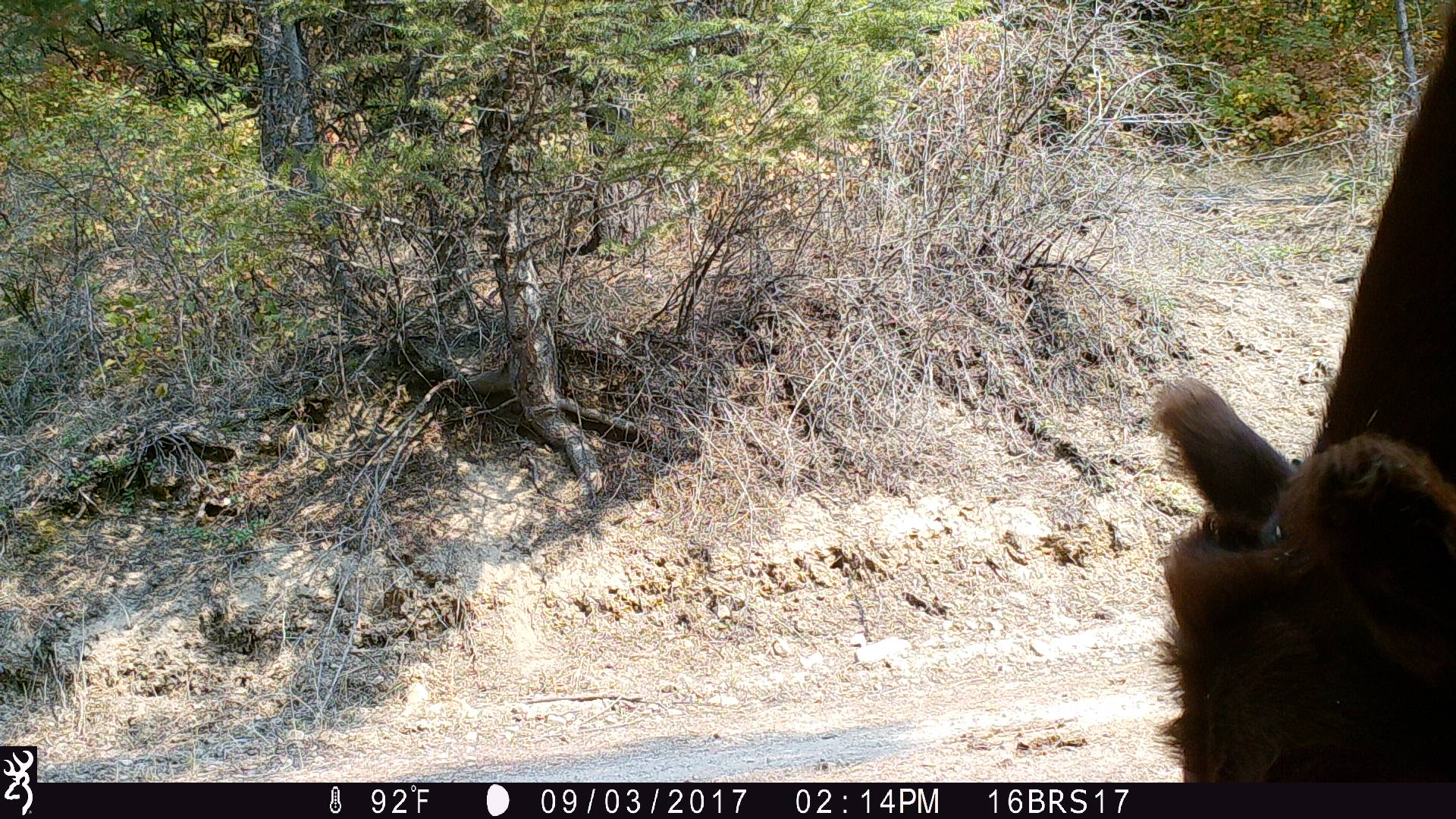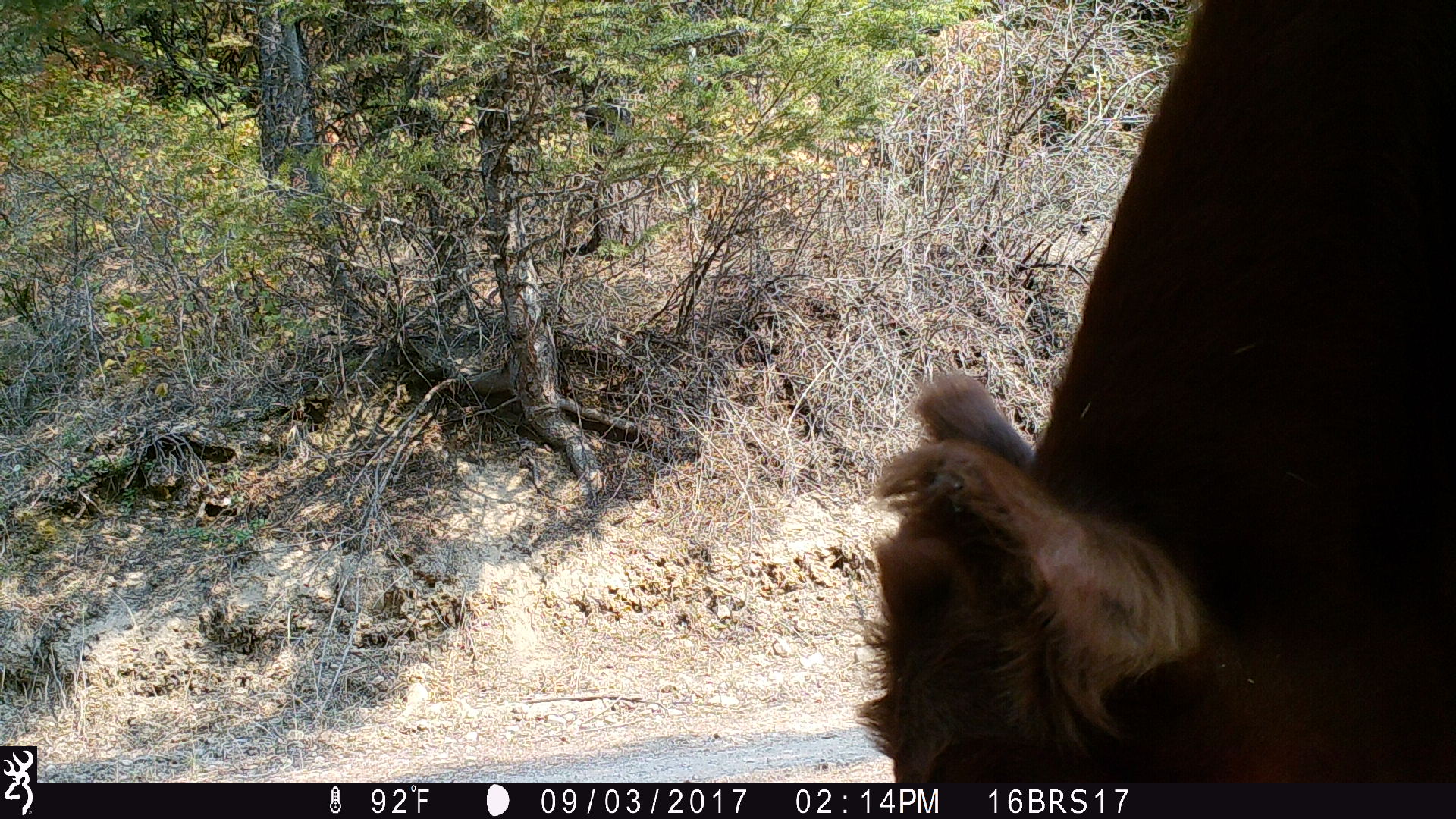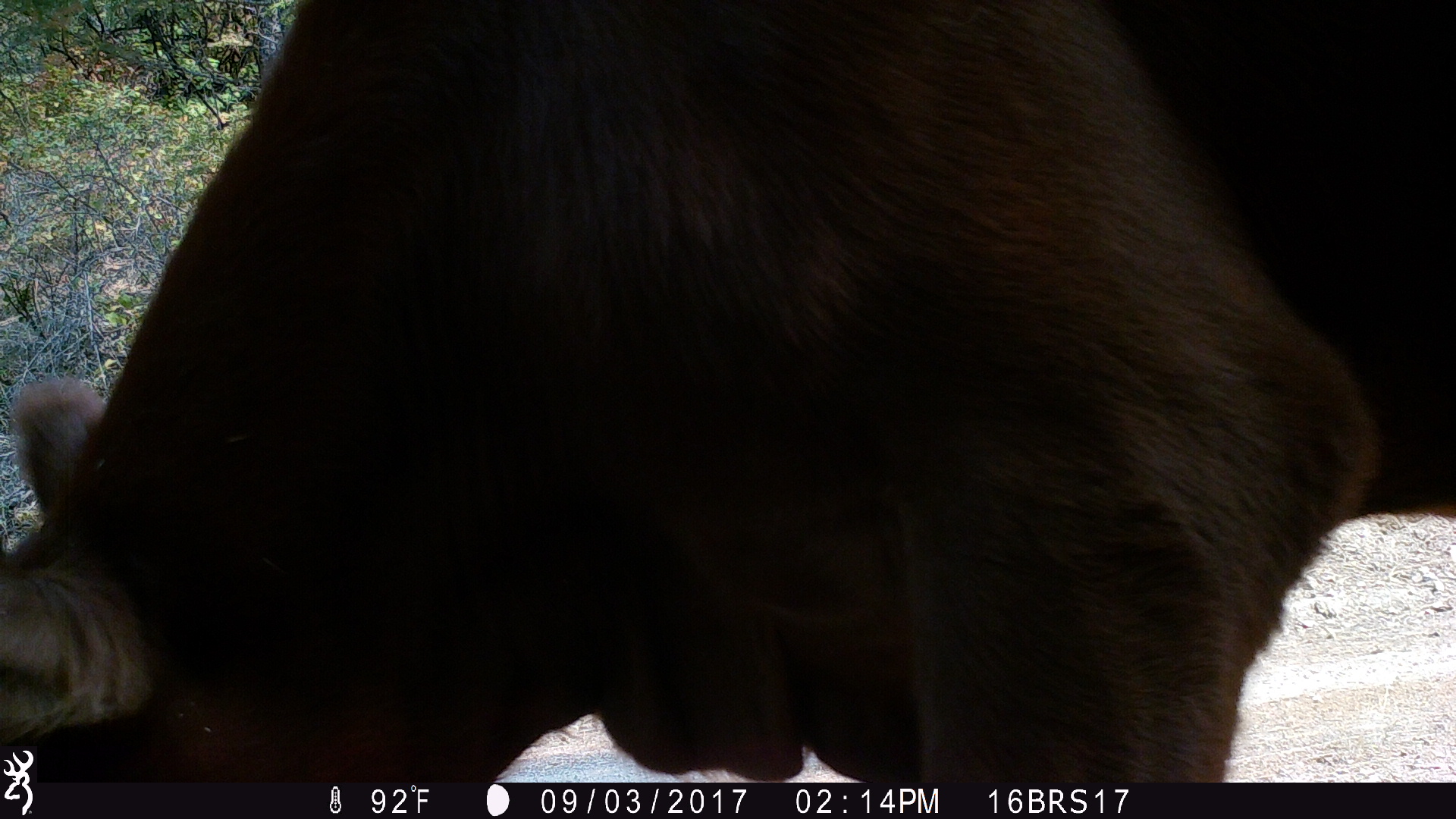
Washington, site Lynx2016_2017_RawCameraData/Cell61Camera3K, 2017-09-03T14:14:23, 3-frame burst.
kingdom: Animalia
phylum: Chordata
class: Mammalia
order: Artiodactyla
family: Bovidae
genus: Bos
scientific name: Bos taurus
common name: domestic cattle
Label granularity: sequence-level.